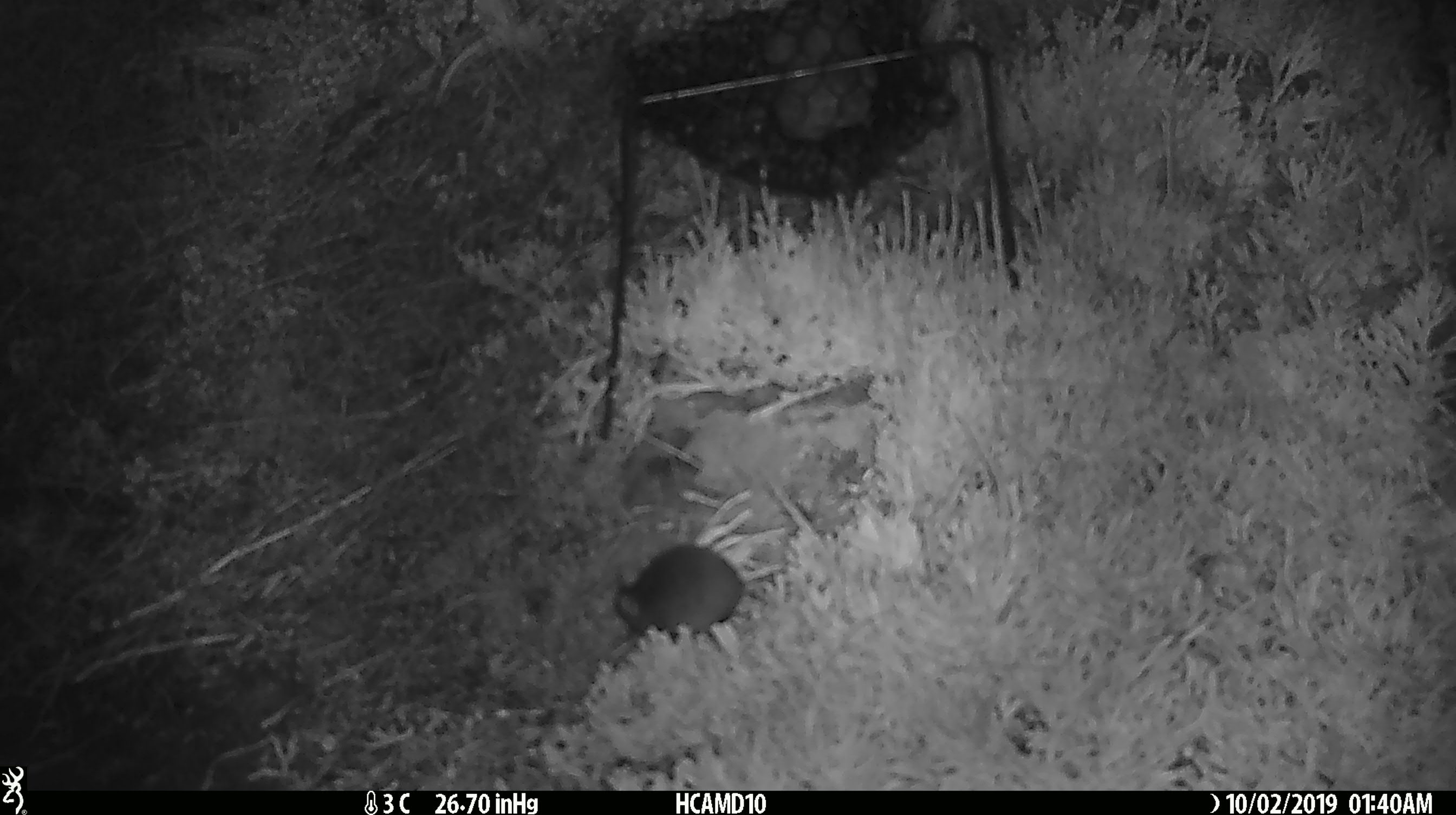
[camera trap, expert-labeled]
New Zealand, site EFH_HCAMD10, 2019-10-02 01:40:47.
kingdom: Animalia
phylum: Chordata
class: Mammalia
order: Rodentia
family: Muridae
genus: Mus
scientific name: Mus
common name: mouse